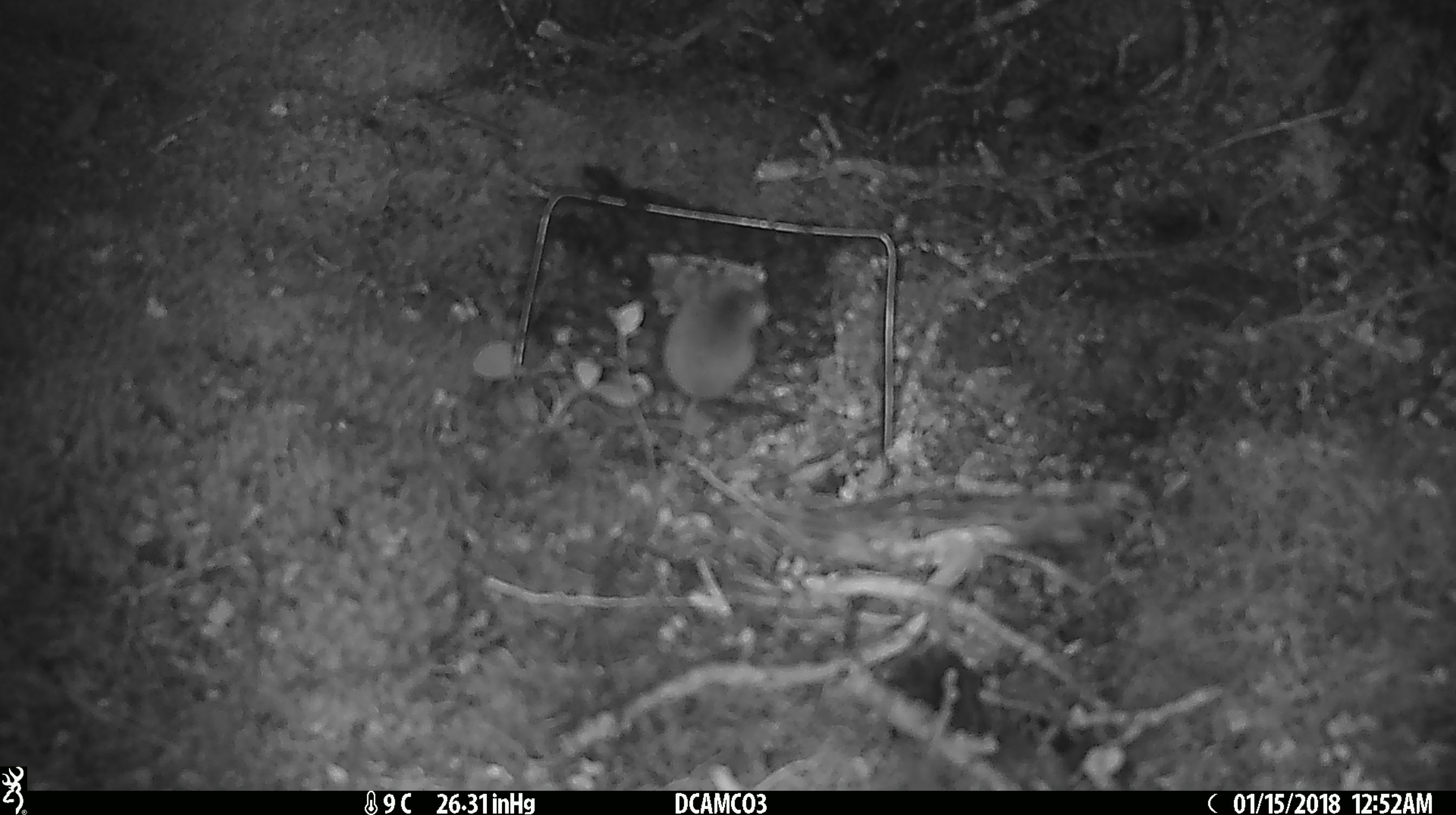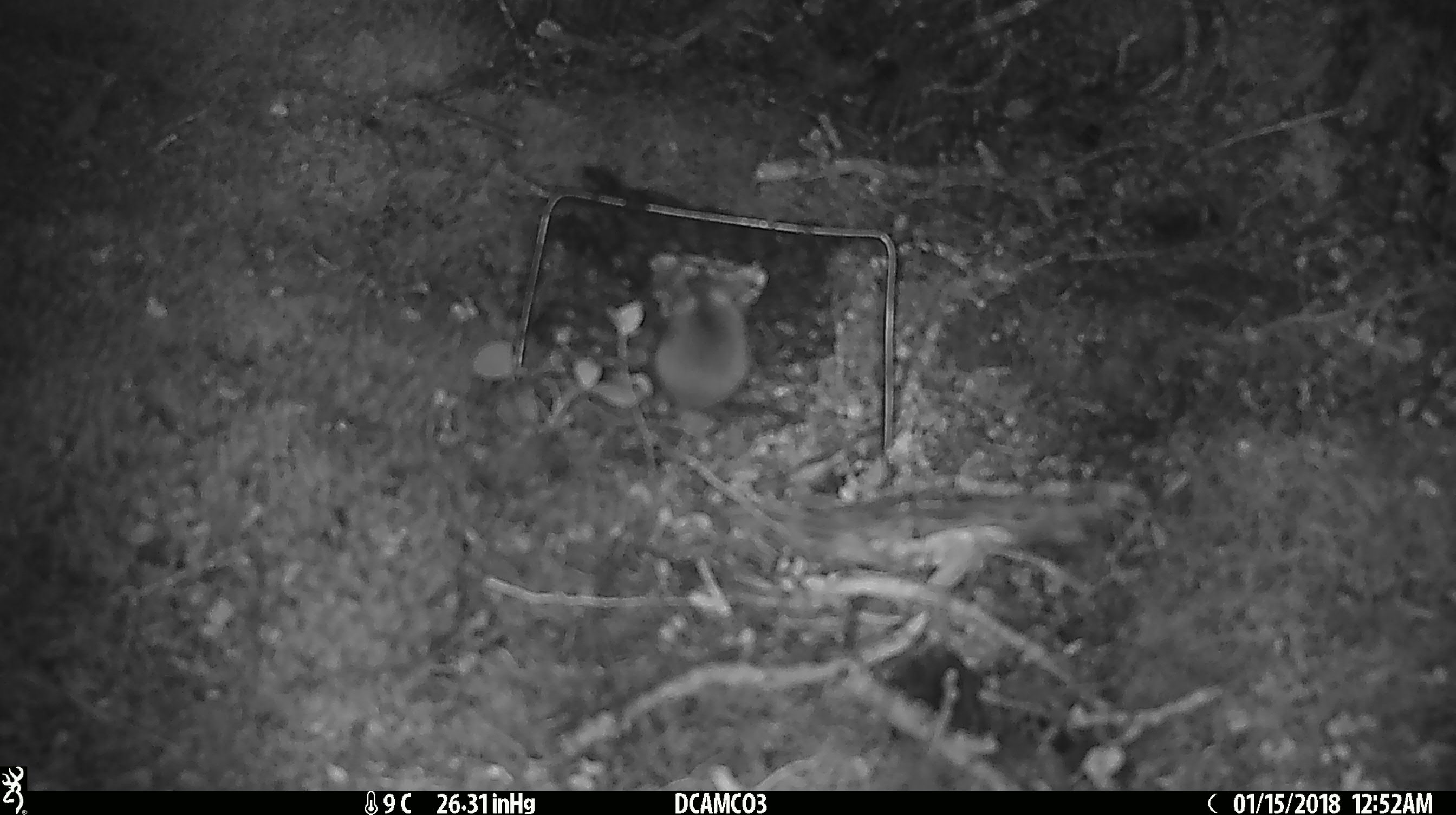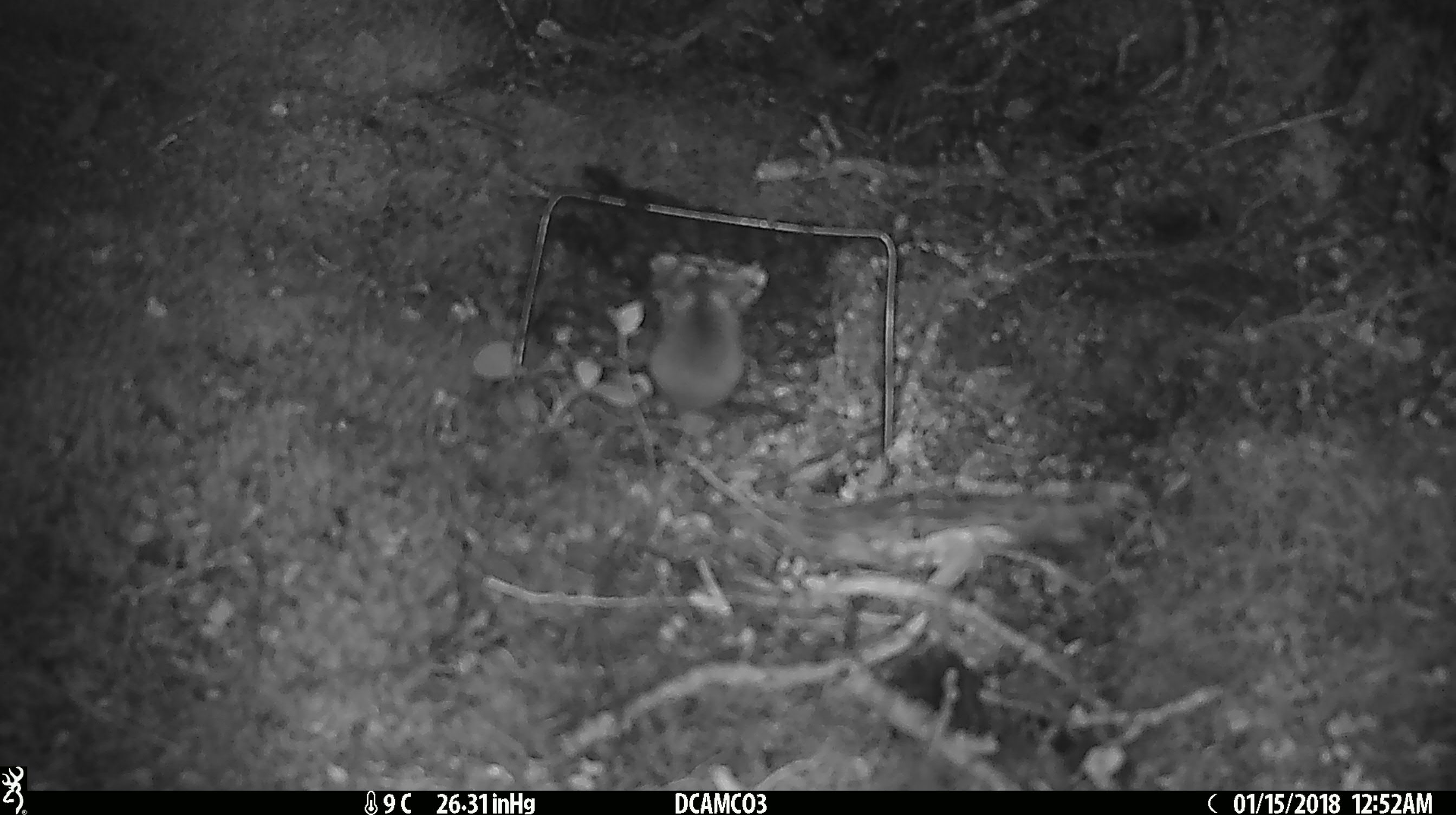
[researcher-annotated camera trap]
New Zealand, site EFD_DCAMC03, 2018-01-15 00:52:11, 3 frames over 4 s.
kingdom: Animalia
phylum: Chordata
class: Mammalia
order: Rodentia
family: Muridae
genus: Mus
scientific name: Mus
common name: mouse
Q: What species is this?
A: Mouse (Mus).